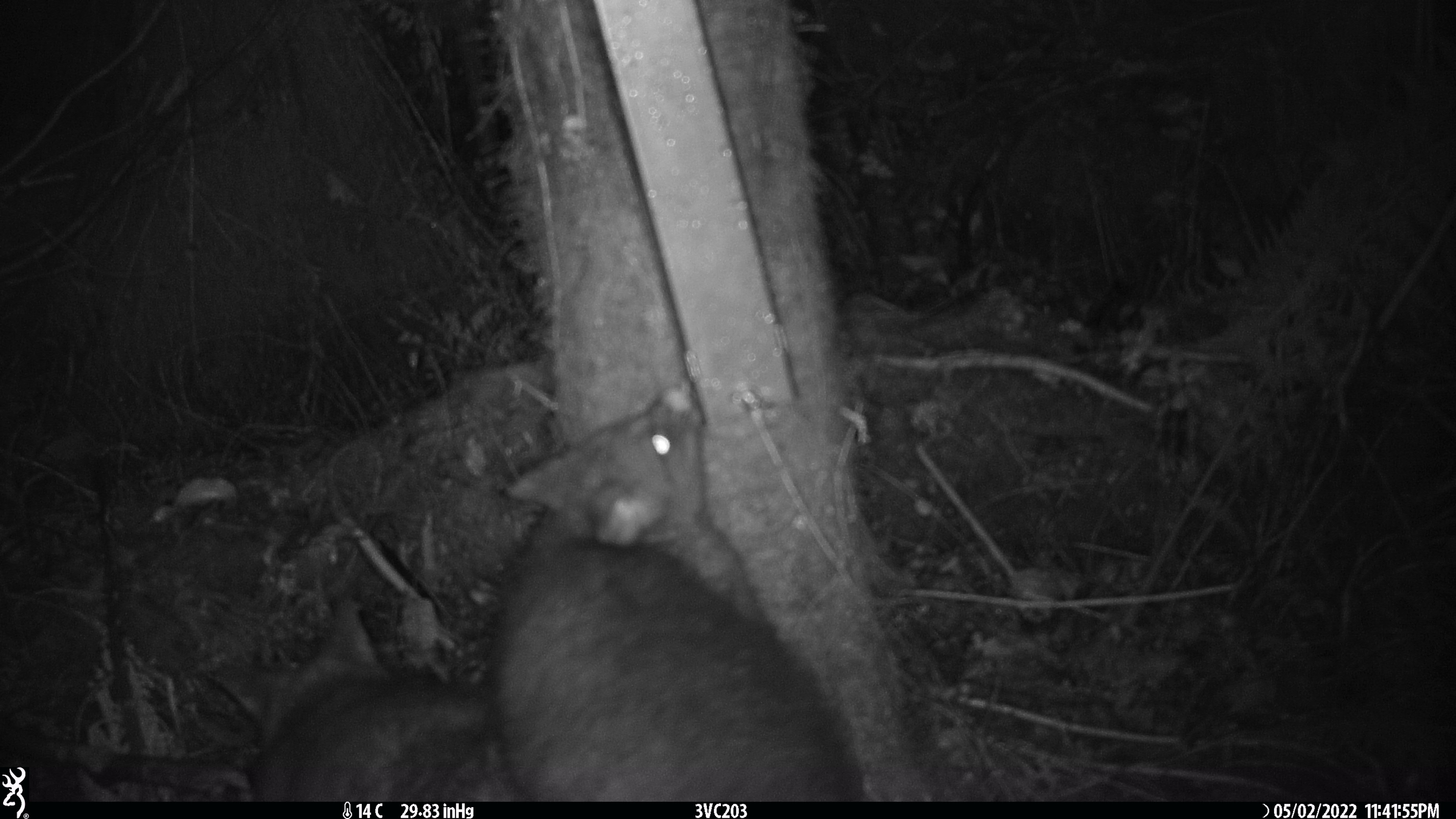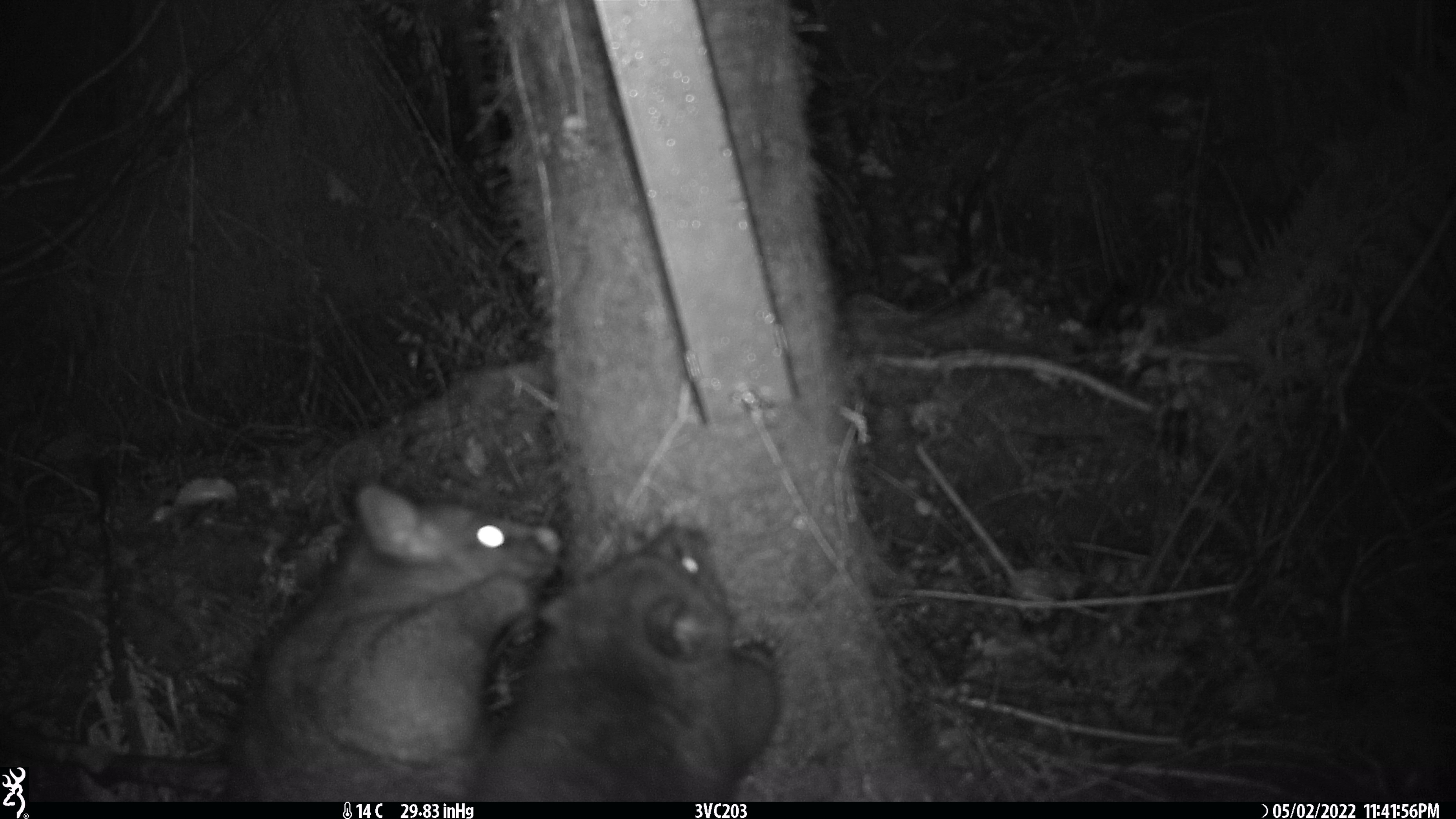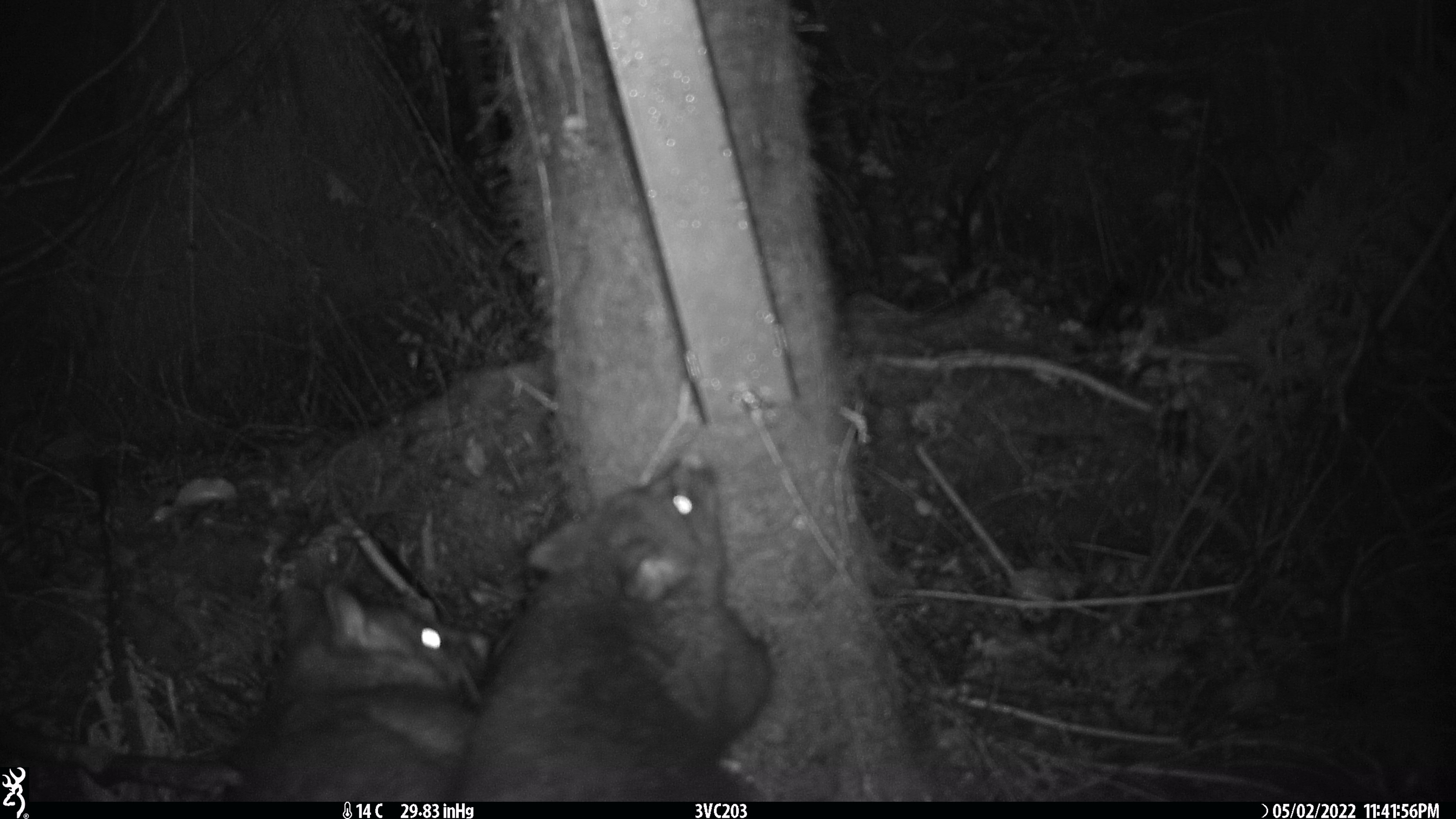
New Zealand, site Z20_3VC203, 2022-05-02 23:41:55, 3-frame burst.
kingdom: Animalia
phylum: Chordata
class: Mammalia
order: Diprotodontia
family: Phalangeridae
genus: Trichosurus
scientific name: Trichosurus vulpecula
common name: common brushtail possum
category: possum